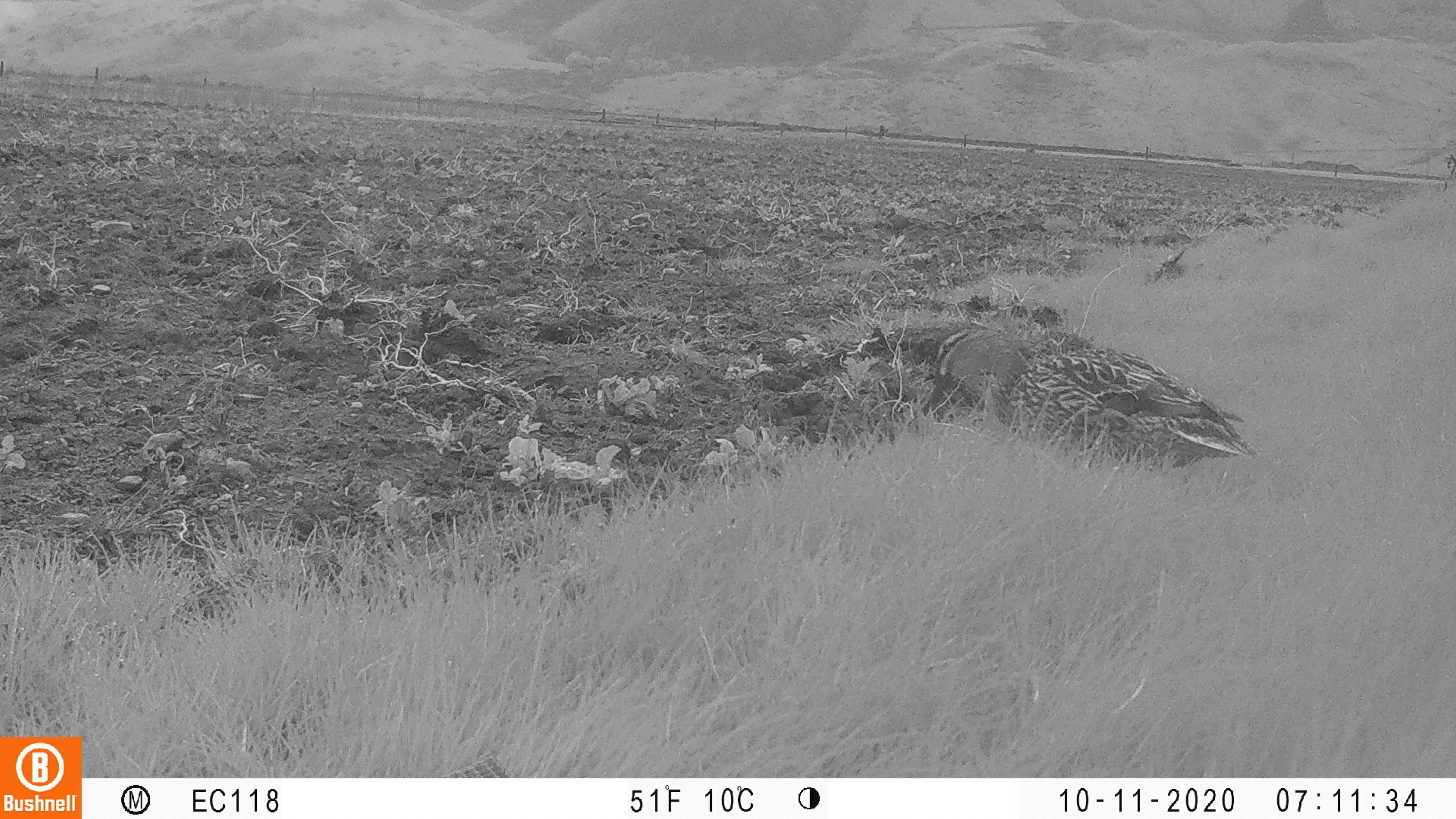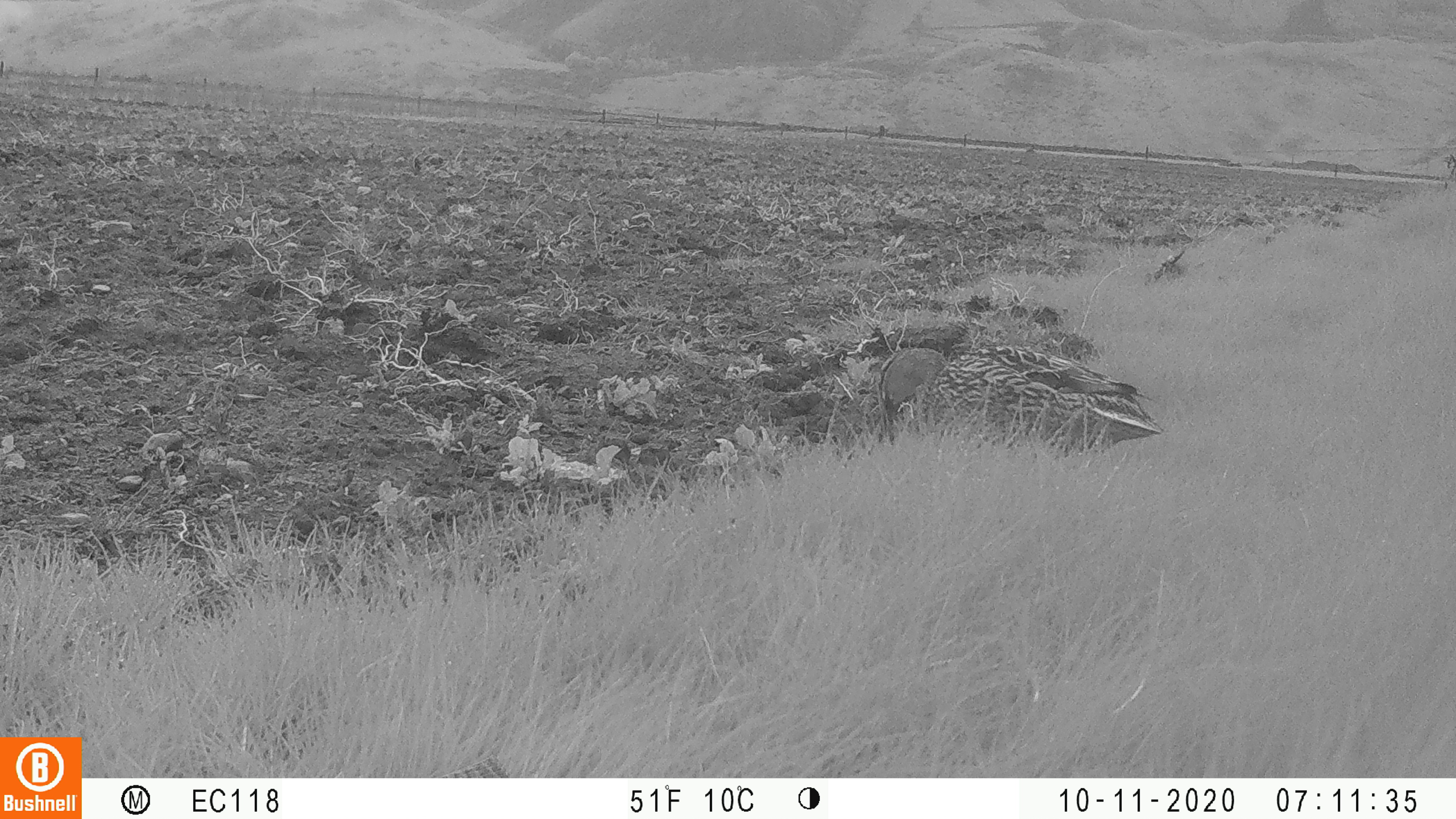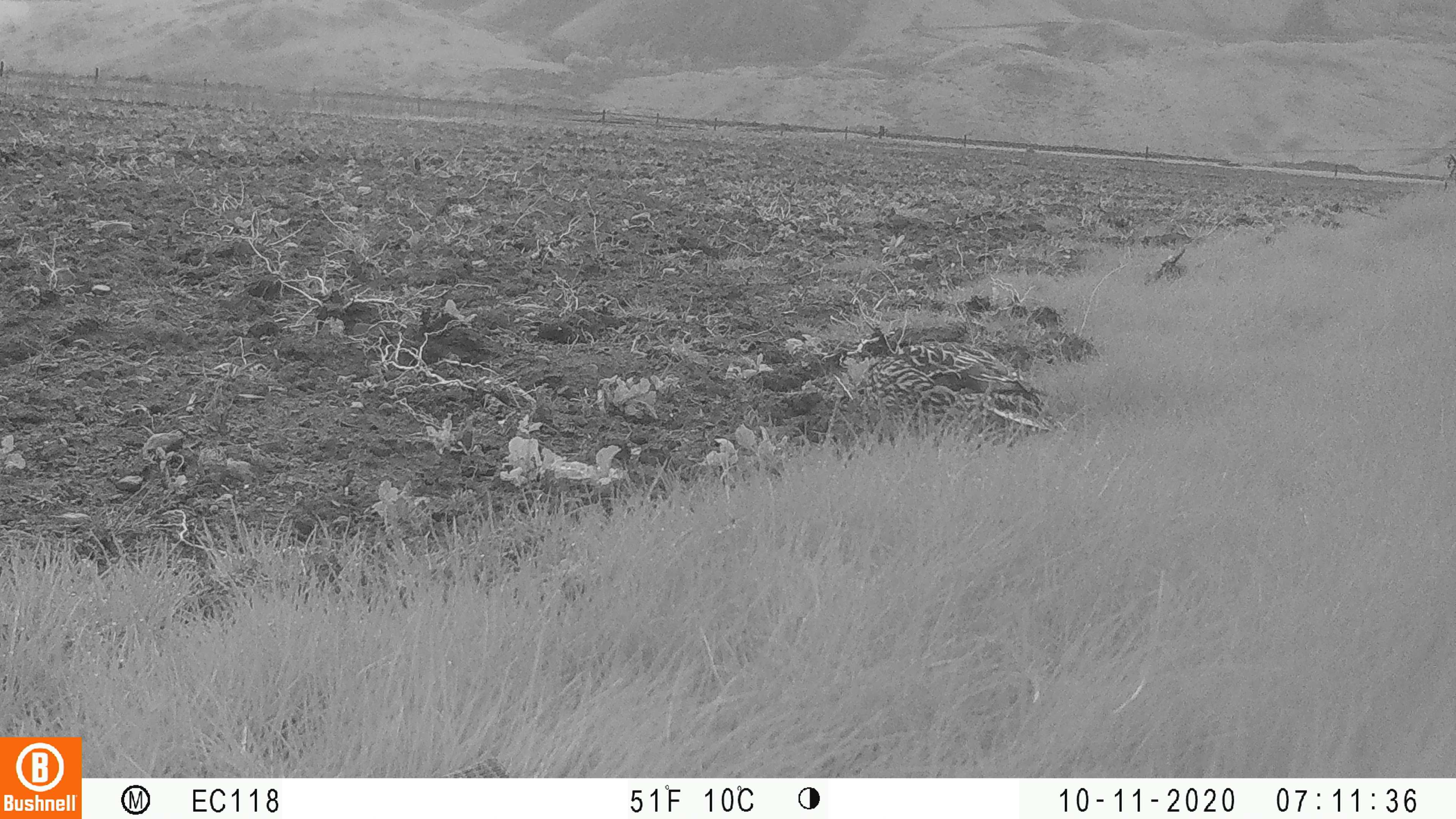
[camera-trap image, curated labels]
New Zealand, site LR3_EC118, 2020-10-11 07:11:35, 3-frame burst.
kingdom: Animalia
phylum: Chordata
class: Aves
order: Anseriformes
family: Anatidae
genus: Anas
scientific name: Anas platyrhynchos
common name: mallard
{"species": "mallard (Anas platyrhynchos)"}